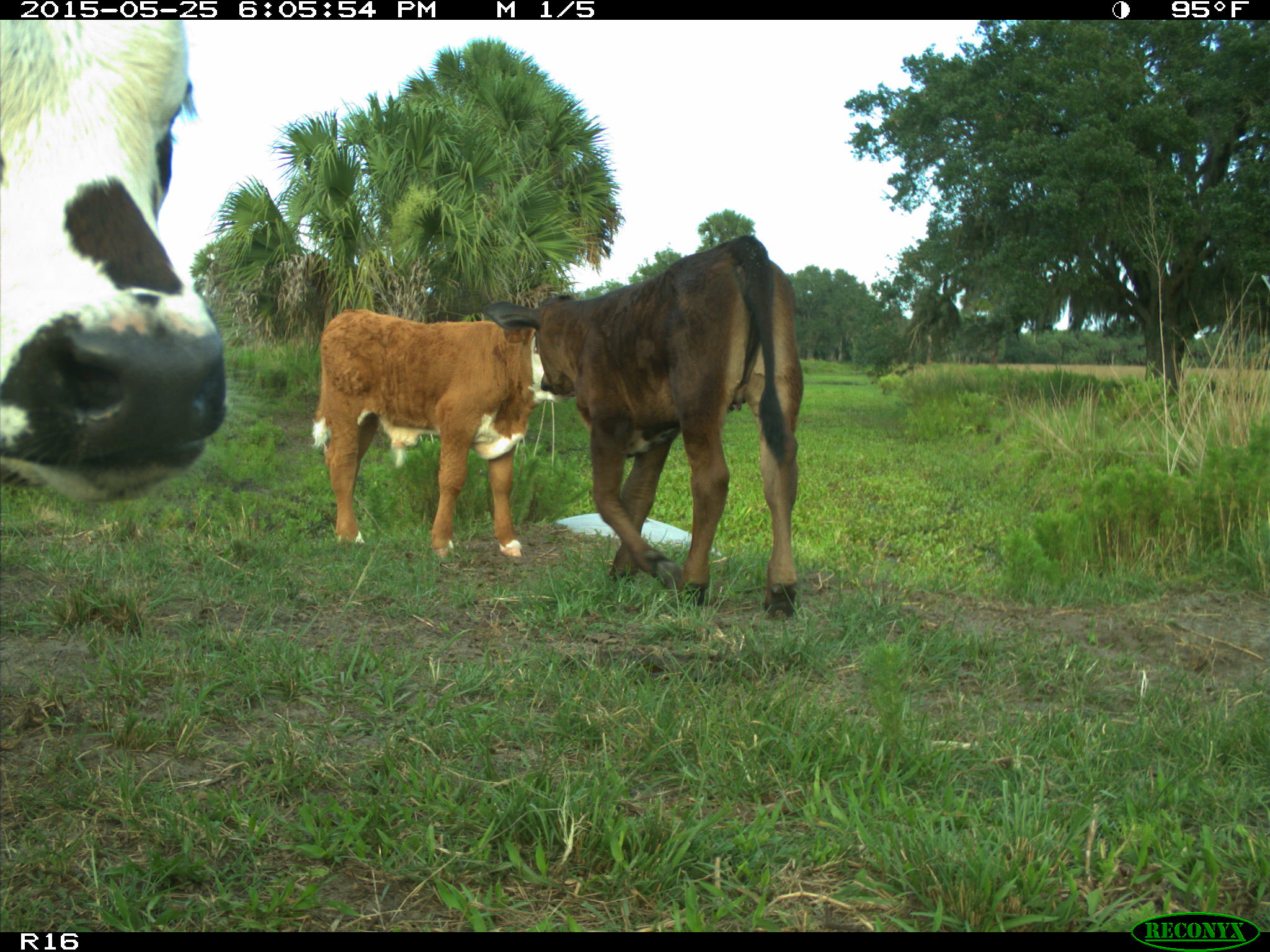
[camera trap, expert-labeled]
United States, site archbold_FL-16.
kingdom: Animalia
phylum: Chordata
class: Mammalia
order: Artiodactyla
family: Bovidae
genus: Bos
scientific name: Bos taurus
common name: domestic cow